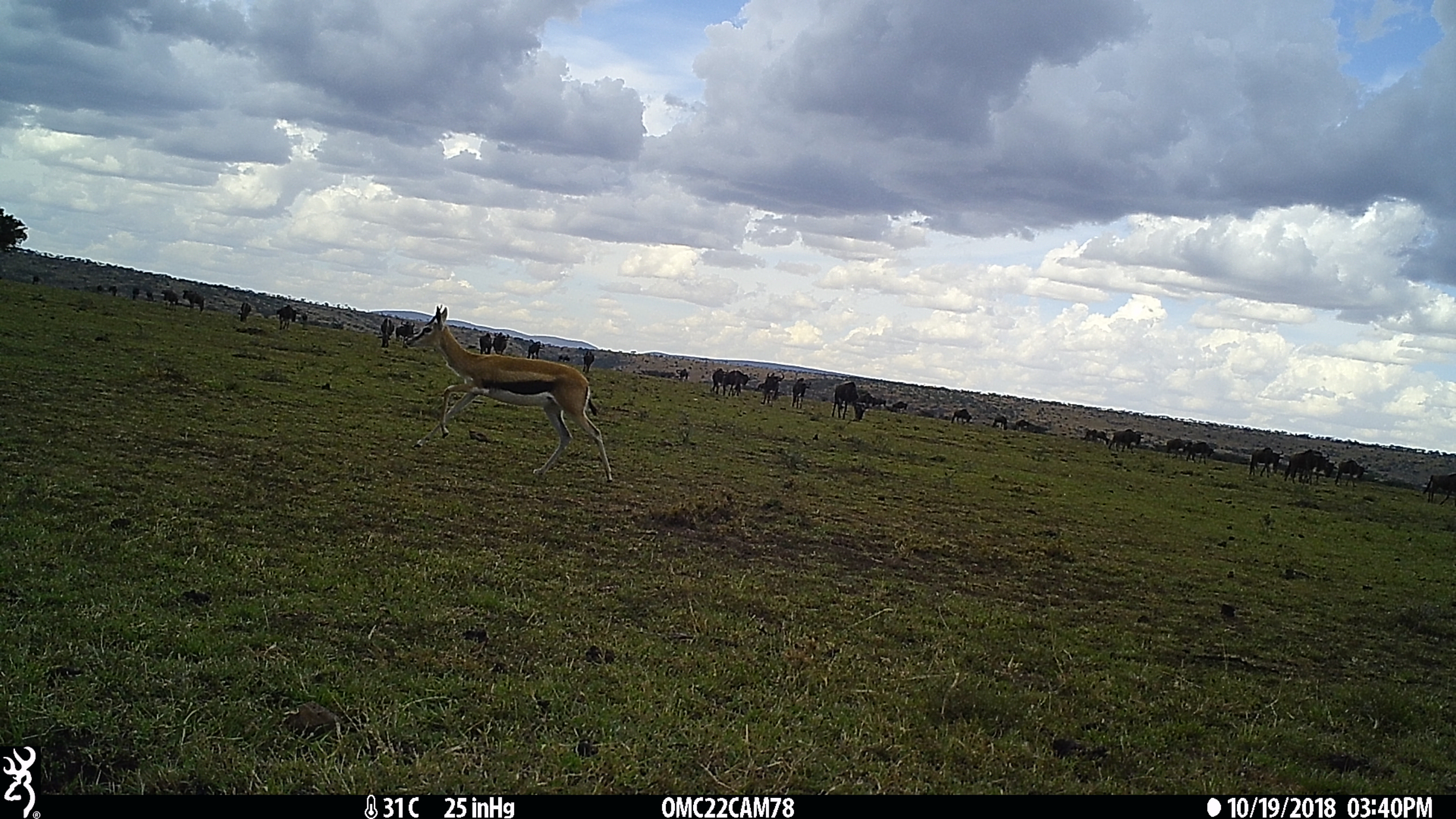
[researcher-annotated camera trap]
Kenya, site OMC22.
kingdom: Animalia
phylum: Chordata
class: Mammalia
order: Artiodactyla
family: Bovidae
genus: Eudorcas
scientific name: Eudorcas thomsonii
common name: thomon's gazelle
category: gazelle thomsons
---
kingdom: Animalia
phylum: Chordata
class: Mammalia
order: Artiodactyla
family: Bovidae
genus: Connochaetes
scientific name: Connochaetes taurinus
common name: blue wildebeest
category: wildebeest